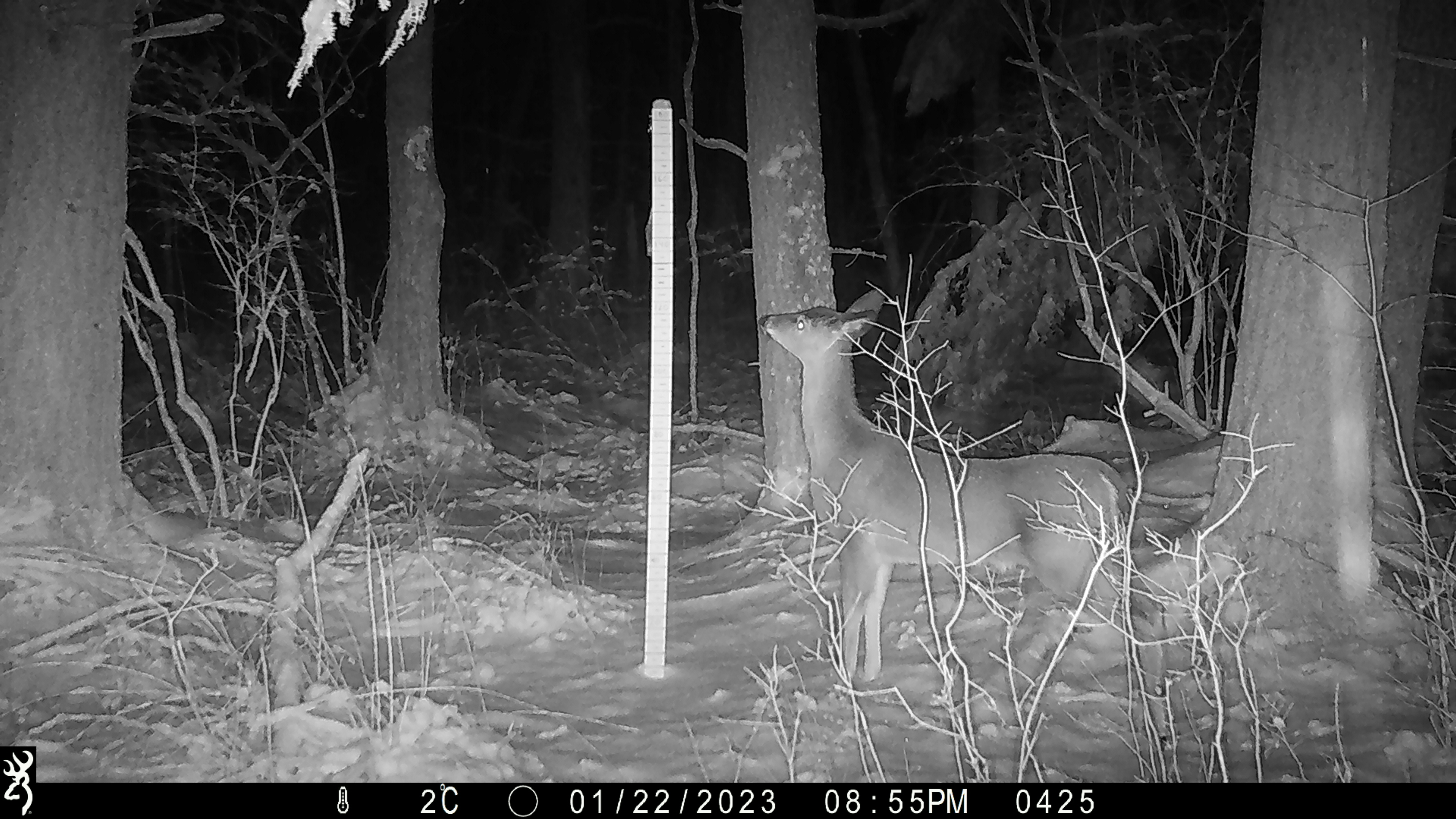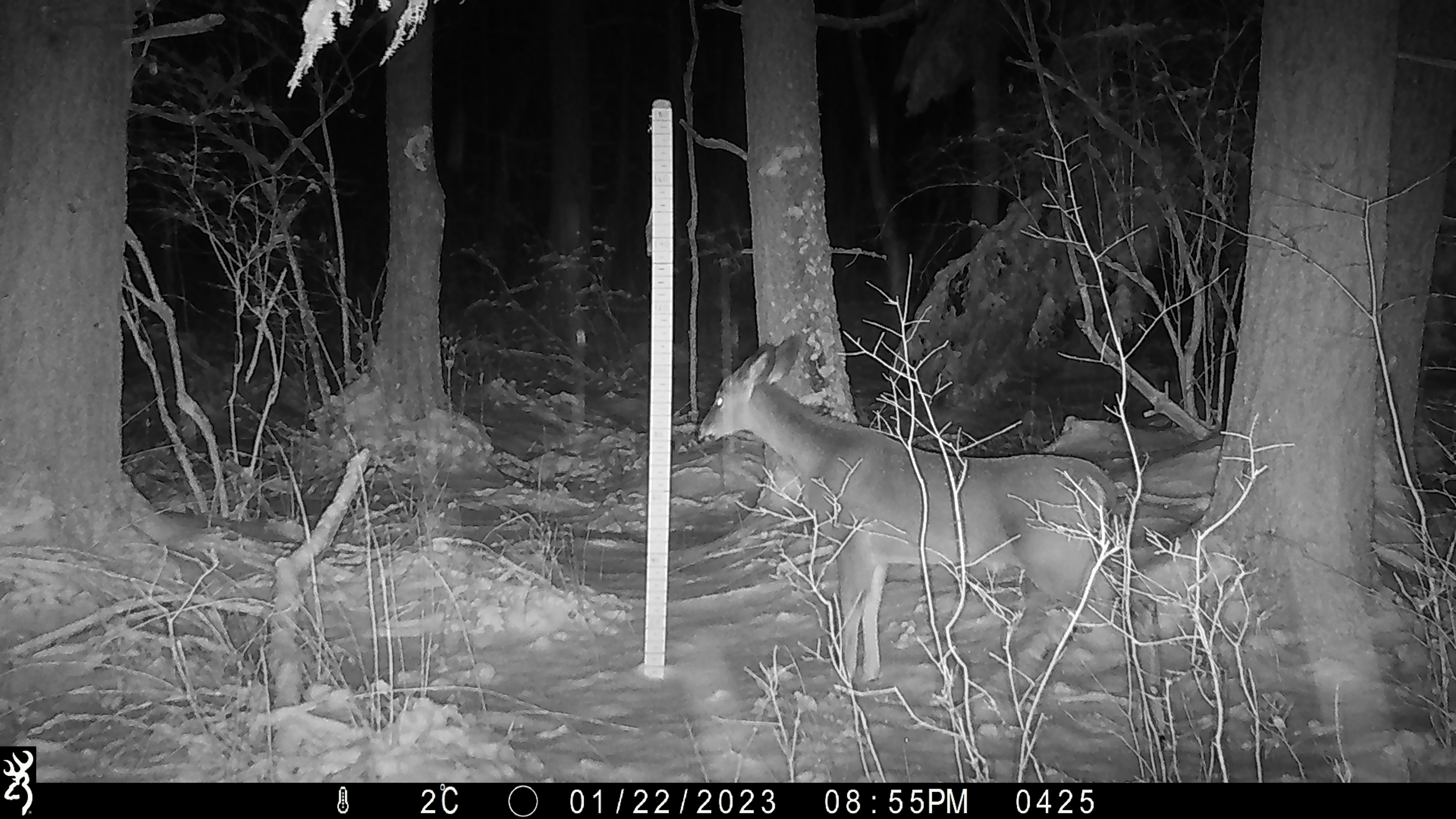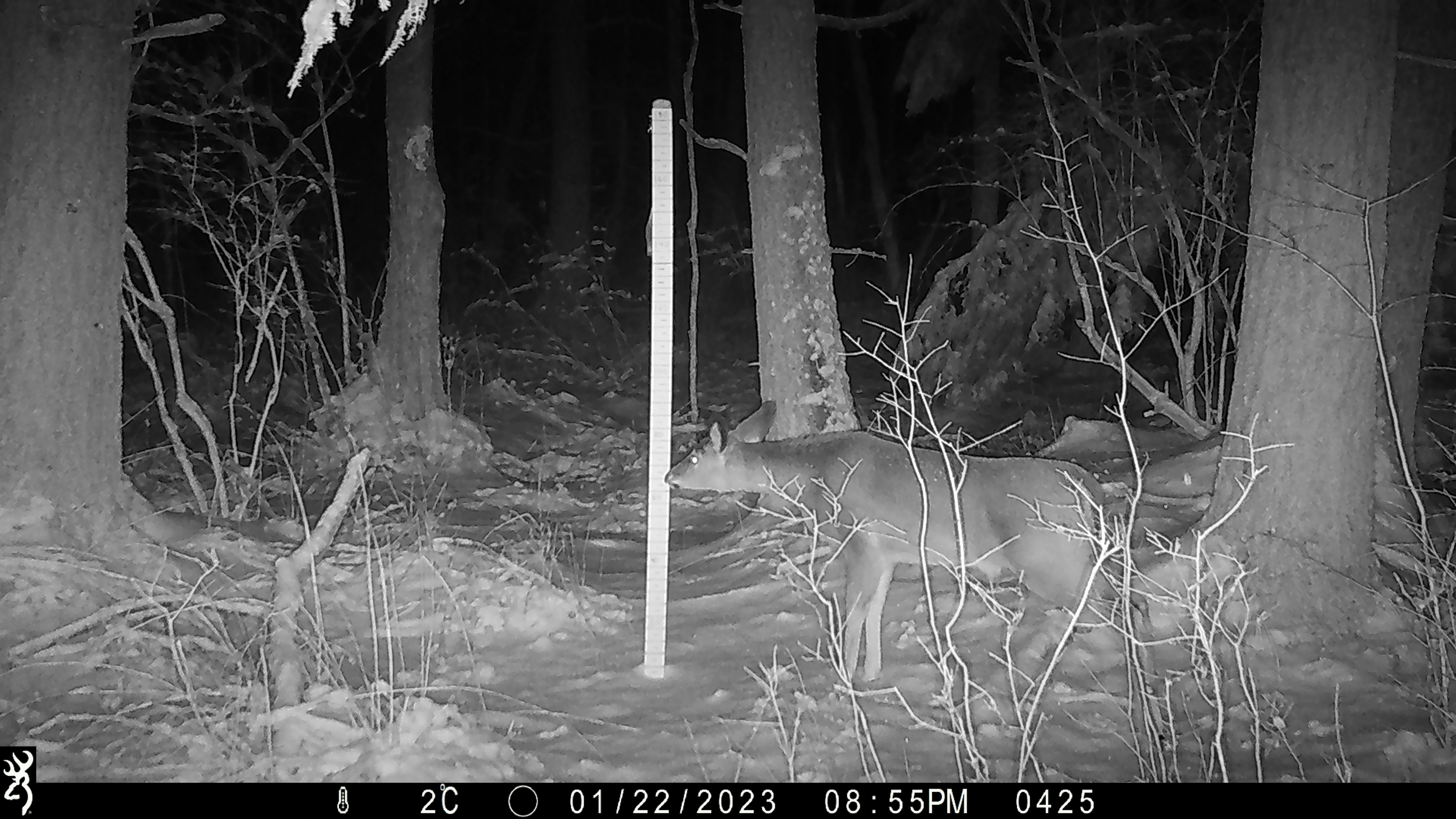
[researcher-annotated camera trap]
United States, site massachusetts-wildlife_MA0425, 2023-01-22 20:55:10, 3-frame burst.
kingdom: Animalia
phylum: Chordata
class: Mammalia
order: Artiodactyla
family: Cervidae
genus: Odocoileus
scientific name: Odocoileus virginianus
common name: white-tailed deer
White-tailed deer (Odocoileus virginianus).